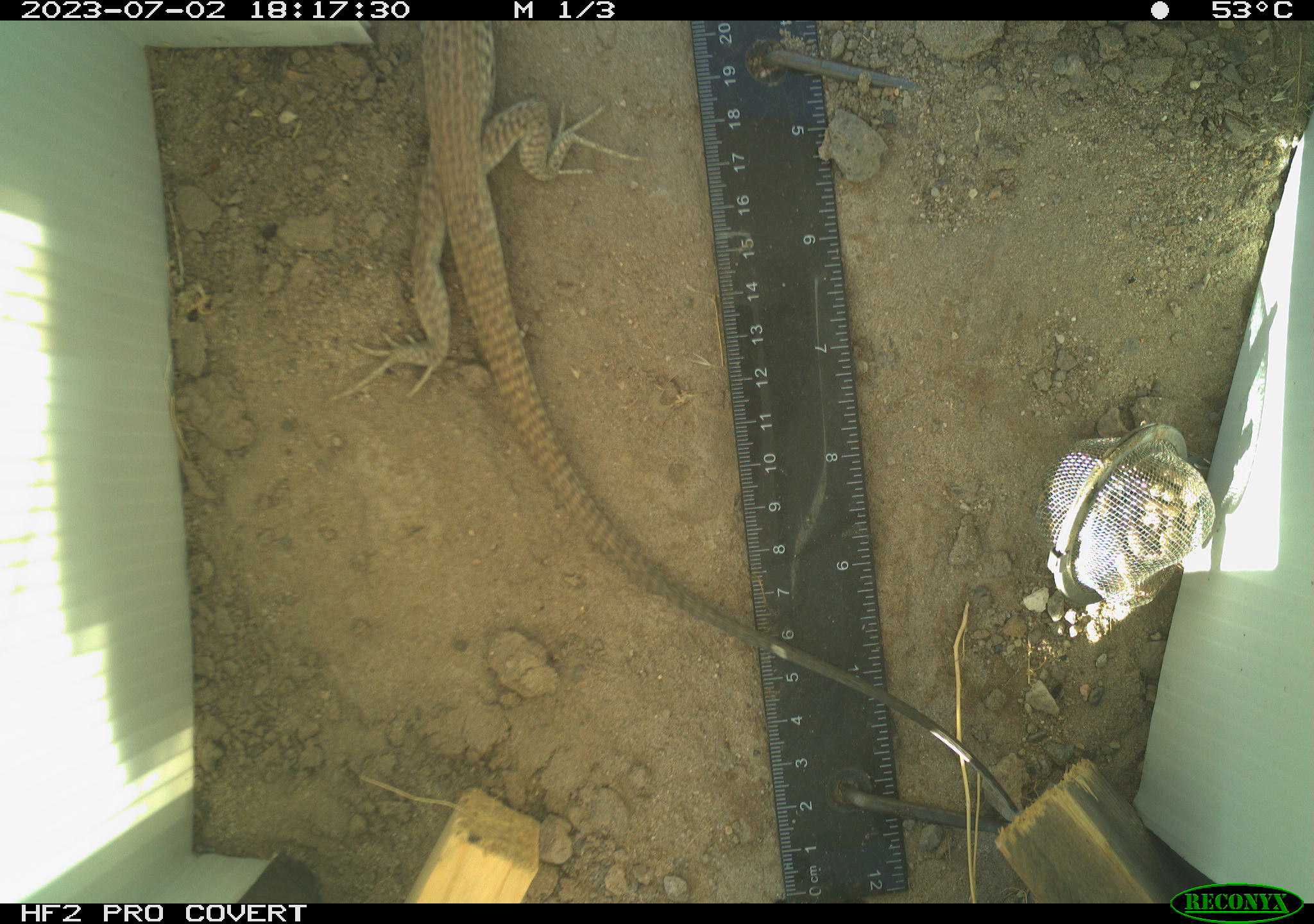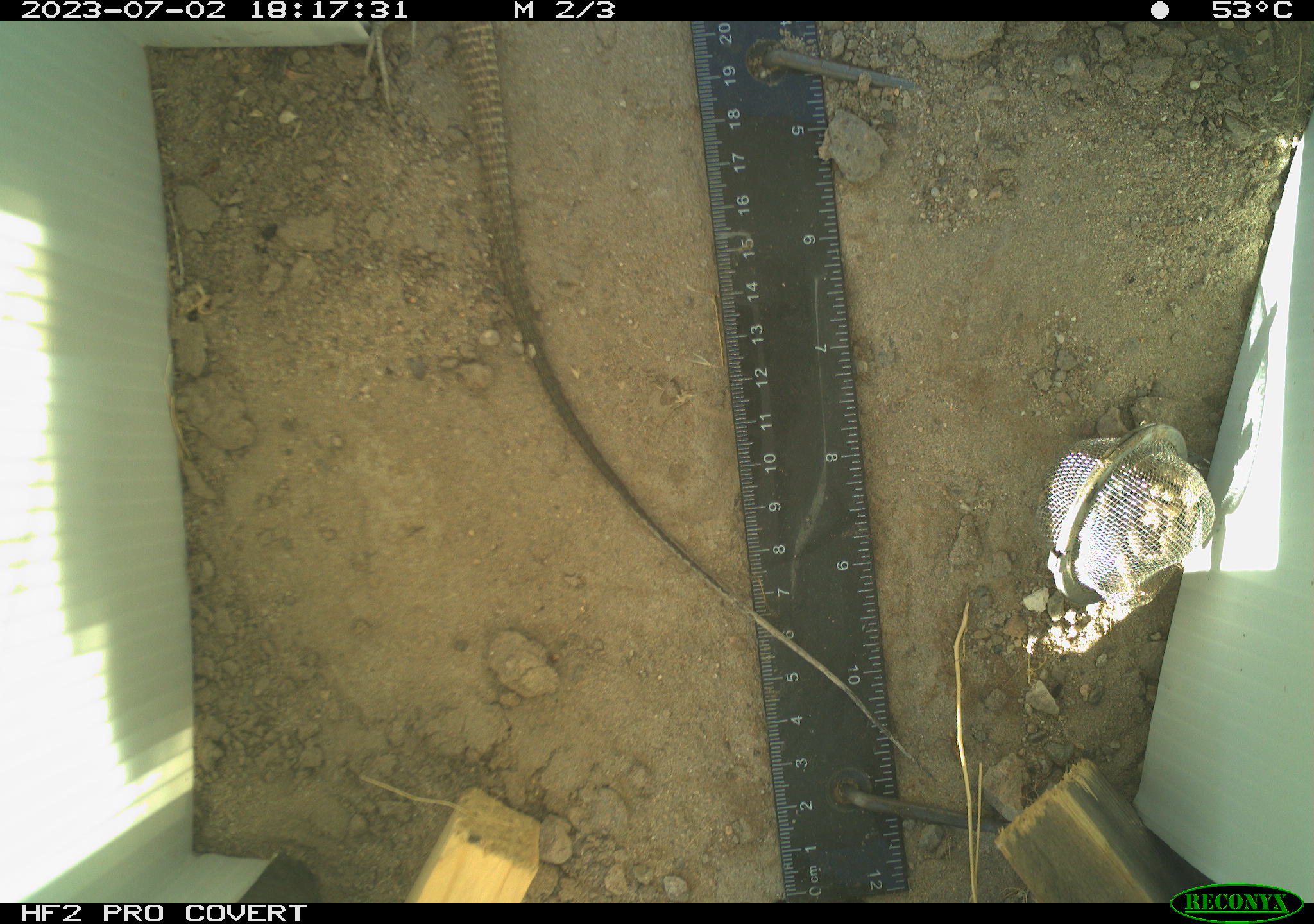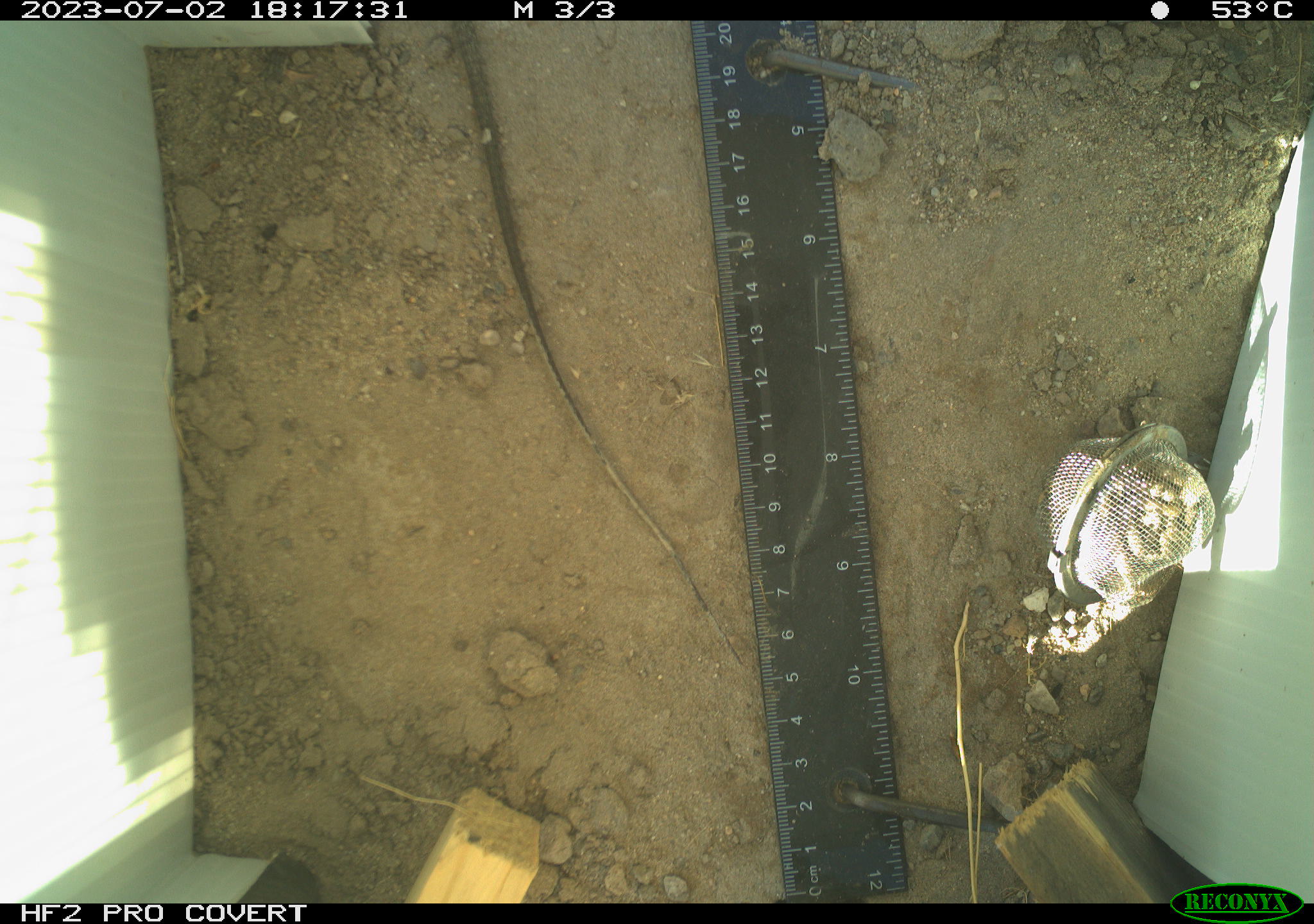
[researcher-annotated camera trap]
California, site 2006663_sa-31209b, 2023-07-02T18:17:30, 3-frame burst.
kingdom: Animalia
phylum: Chordata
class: Reptilia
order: Squamata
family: Teiidae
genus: Aspidoscelis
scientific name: Aspidoscelis tigris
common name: western whiptail